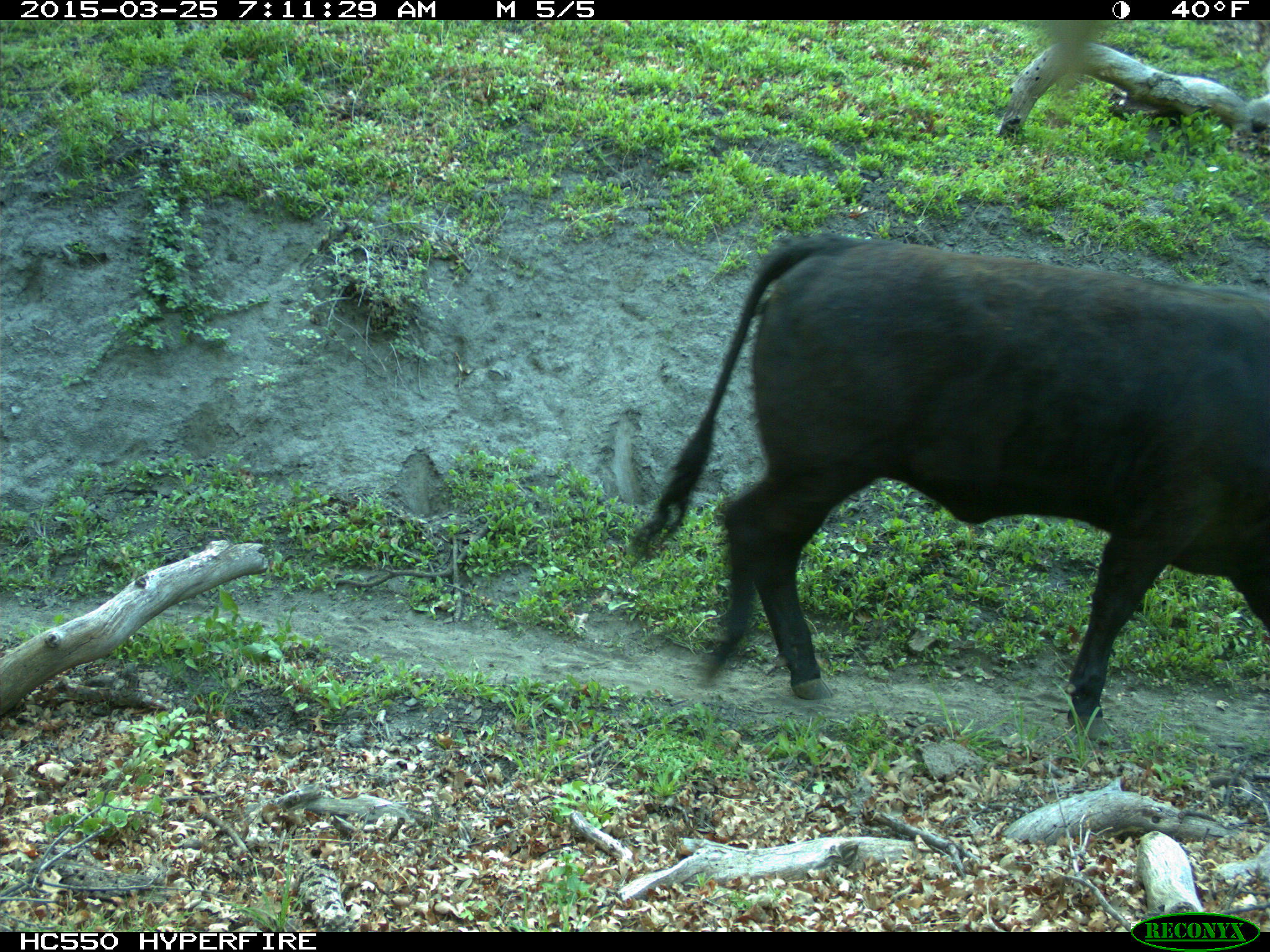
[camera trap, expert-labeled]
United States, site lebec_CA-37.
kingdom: Animalia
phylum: Chordata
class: Mammalia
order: Artiodactyla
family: Bovidae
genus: Bos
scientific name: Bos taurus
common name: domestic cow